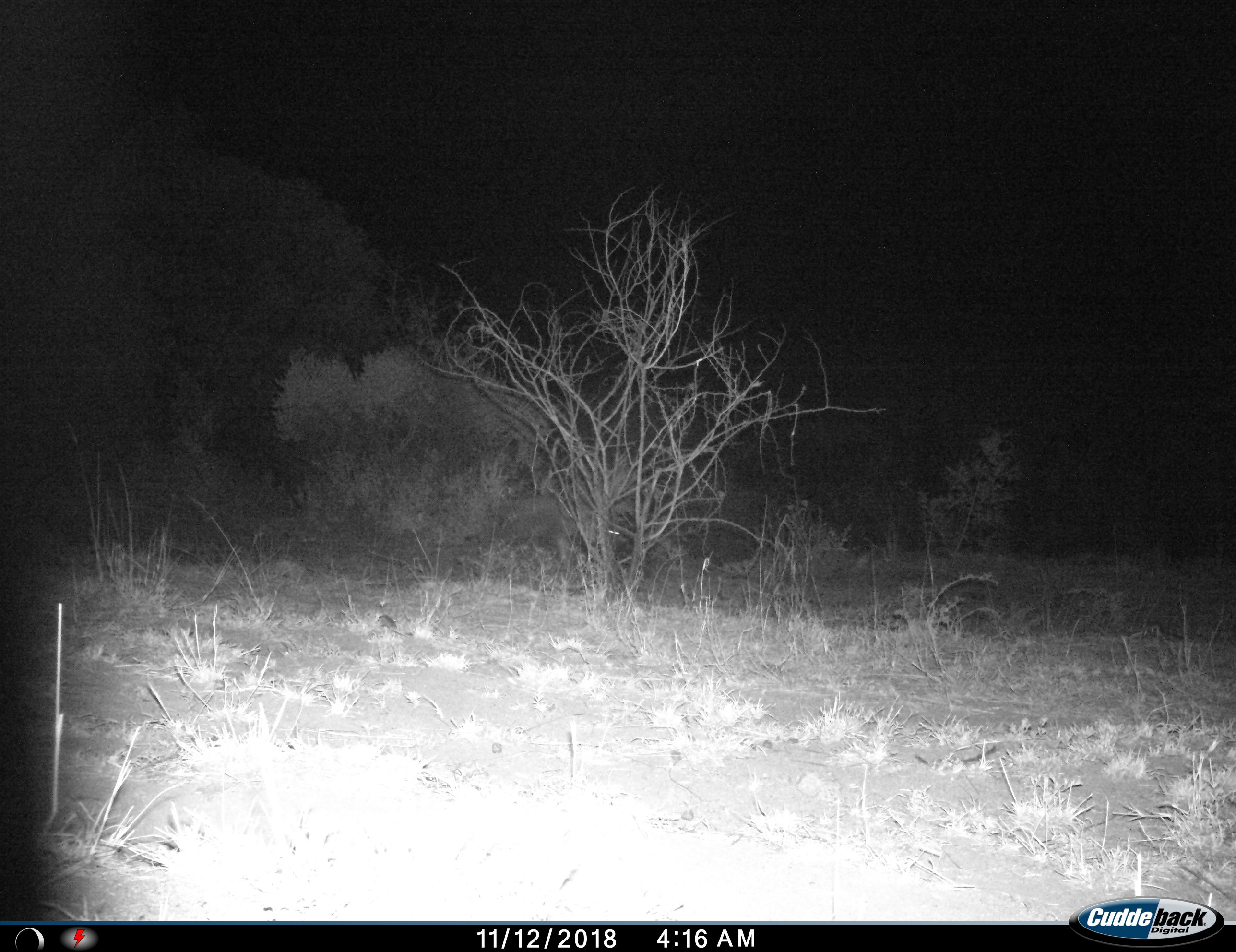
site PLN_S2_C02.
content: unidentified animal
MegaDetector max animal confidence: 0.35